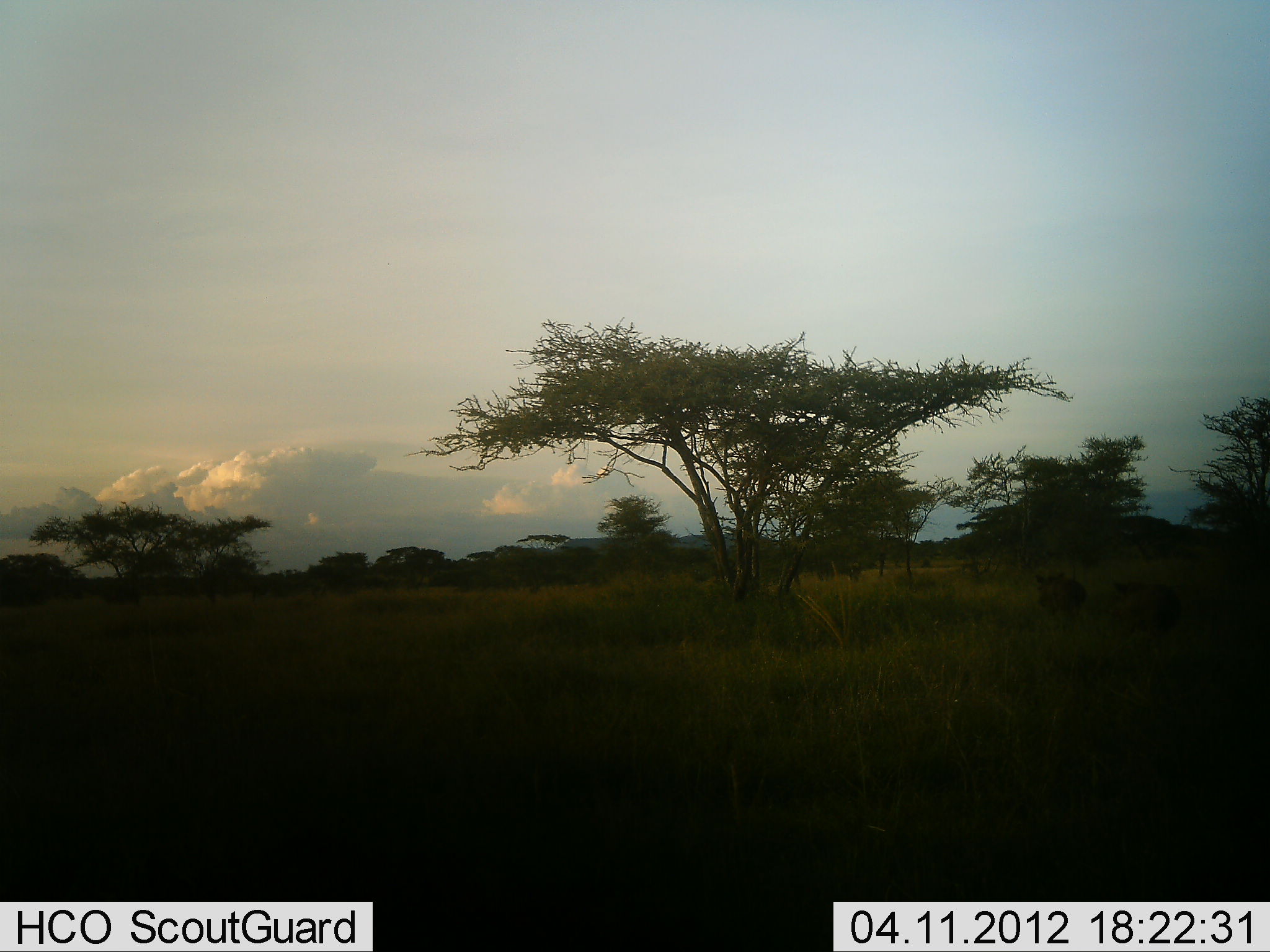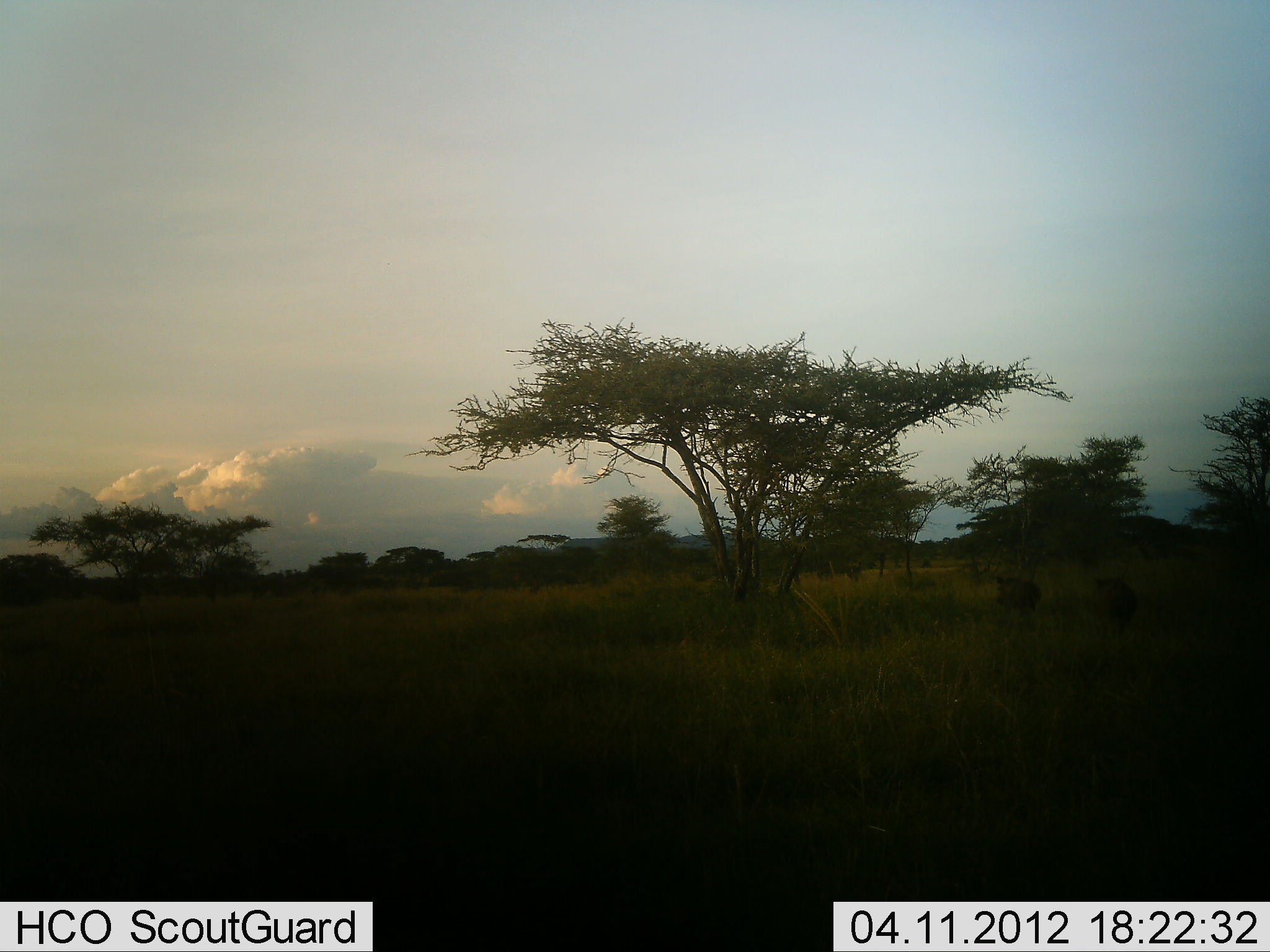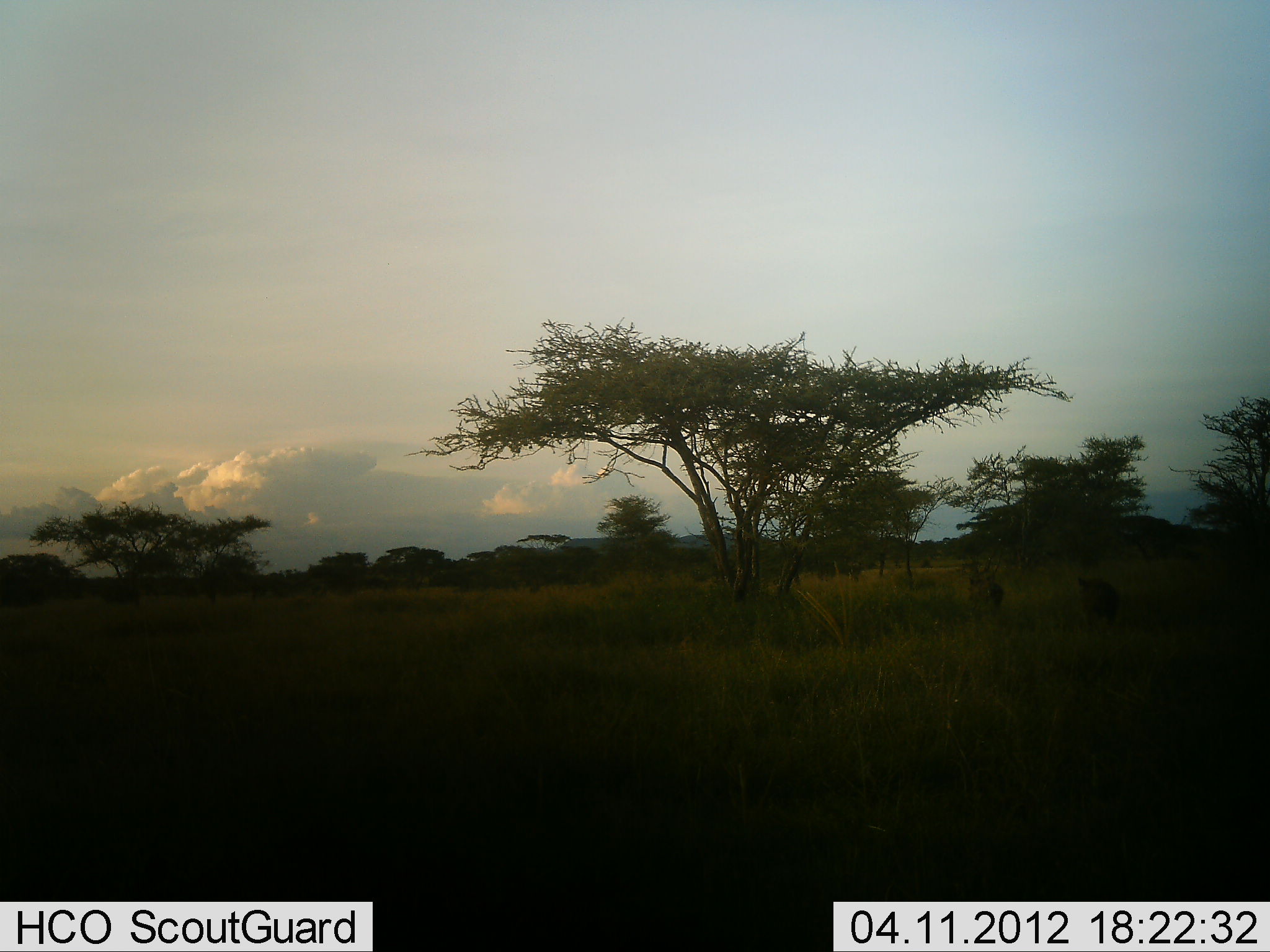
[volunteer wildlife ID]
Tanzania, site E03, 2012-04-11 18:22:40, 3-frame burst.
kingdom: Animalia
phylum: Chordata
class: Mammalia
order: Artiodactyla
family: Suidae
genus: Phacochoerus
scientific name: Phacochoerus africanus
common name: warthog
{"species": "warthog (Phacochoerus africanus)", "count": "2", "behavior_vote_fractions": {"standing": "0%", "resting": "0%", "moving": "100%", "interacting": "0%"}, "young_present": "0%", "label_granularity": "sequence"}